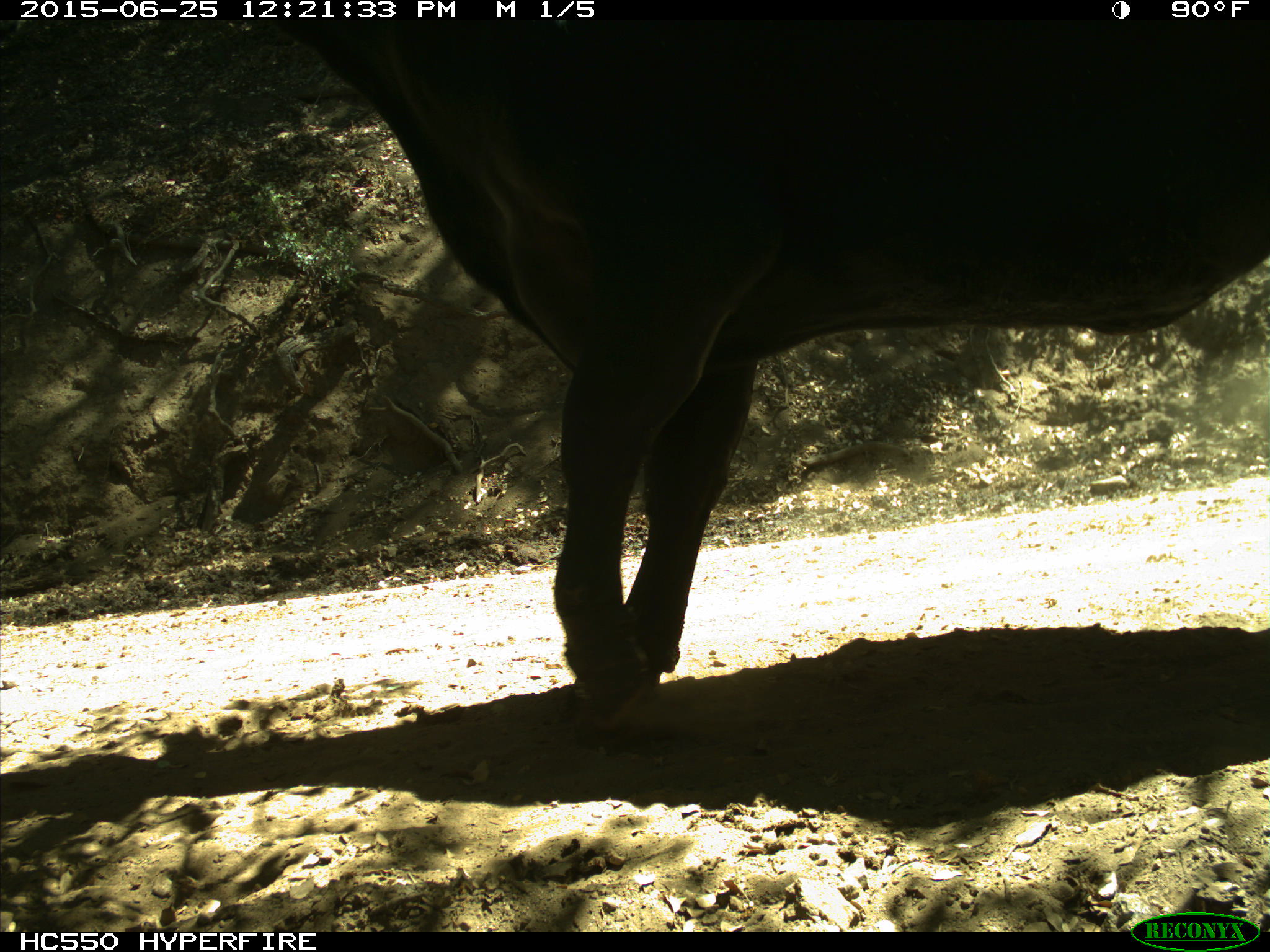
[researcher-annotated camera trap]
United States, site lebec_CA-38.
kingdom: Animalia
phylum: Chordata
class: Mammalia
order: Artiodactyla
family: Bovidae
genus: Bos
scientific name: Bos taurus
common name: domestic cow